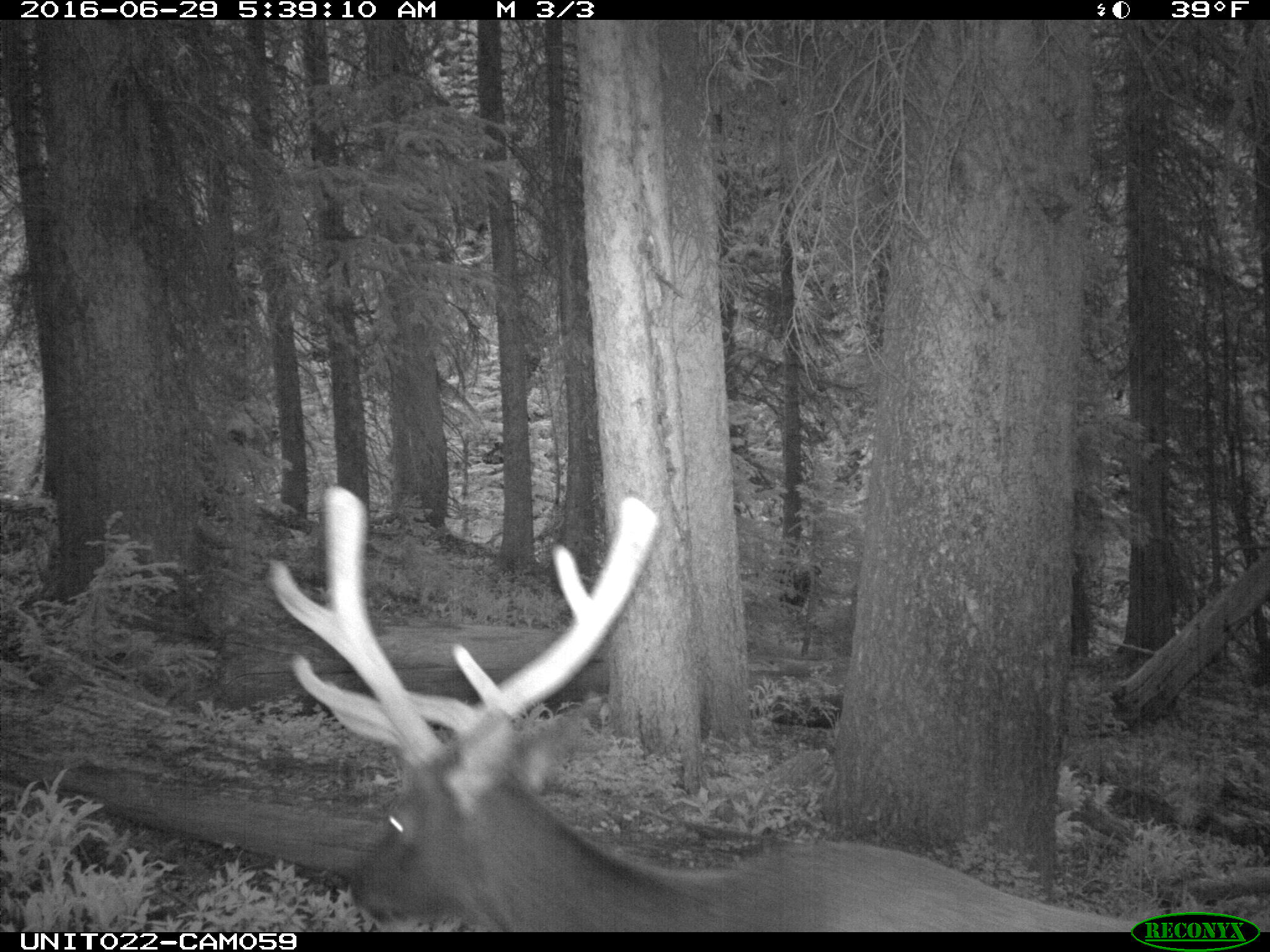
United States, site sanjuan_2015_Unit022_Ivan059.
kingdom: Animalia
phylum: Chordata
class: Mammalia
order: Artiodactyla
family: Cervidae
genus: Cervus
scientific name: Cervus elaphus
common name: red deer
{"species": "Cervus elaphus (red deer)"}